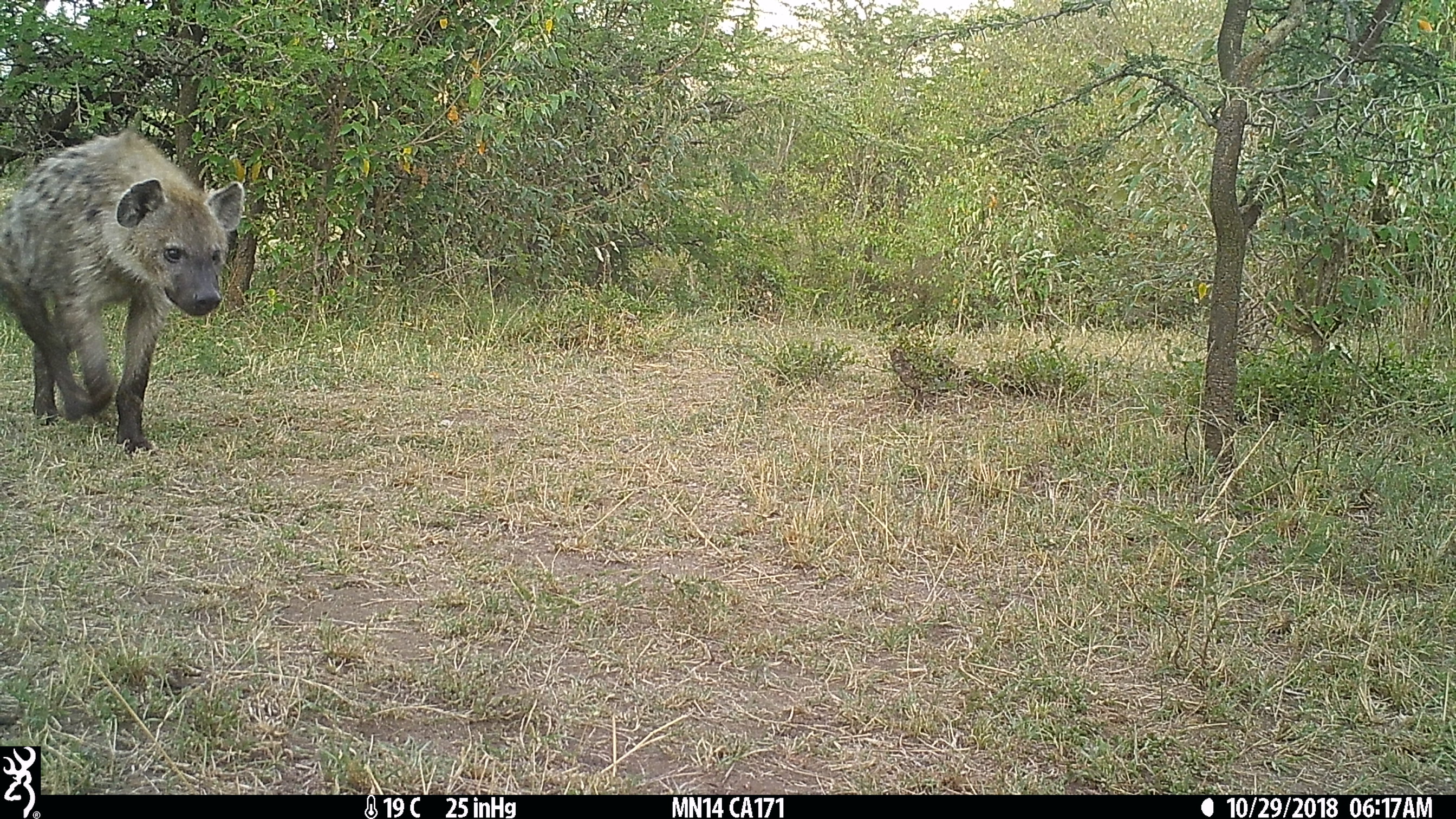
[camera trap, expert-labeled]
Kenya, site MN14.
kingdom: Animalia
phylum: Chordata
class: Mammalia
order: Carnivora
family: Hyaenidae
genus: Crocuta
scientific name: Crocuta crocuta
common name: spotted hyena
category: hyena spotted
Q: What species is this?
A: Hyena spotted (spotted hyena) (Crocuta crocuta).